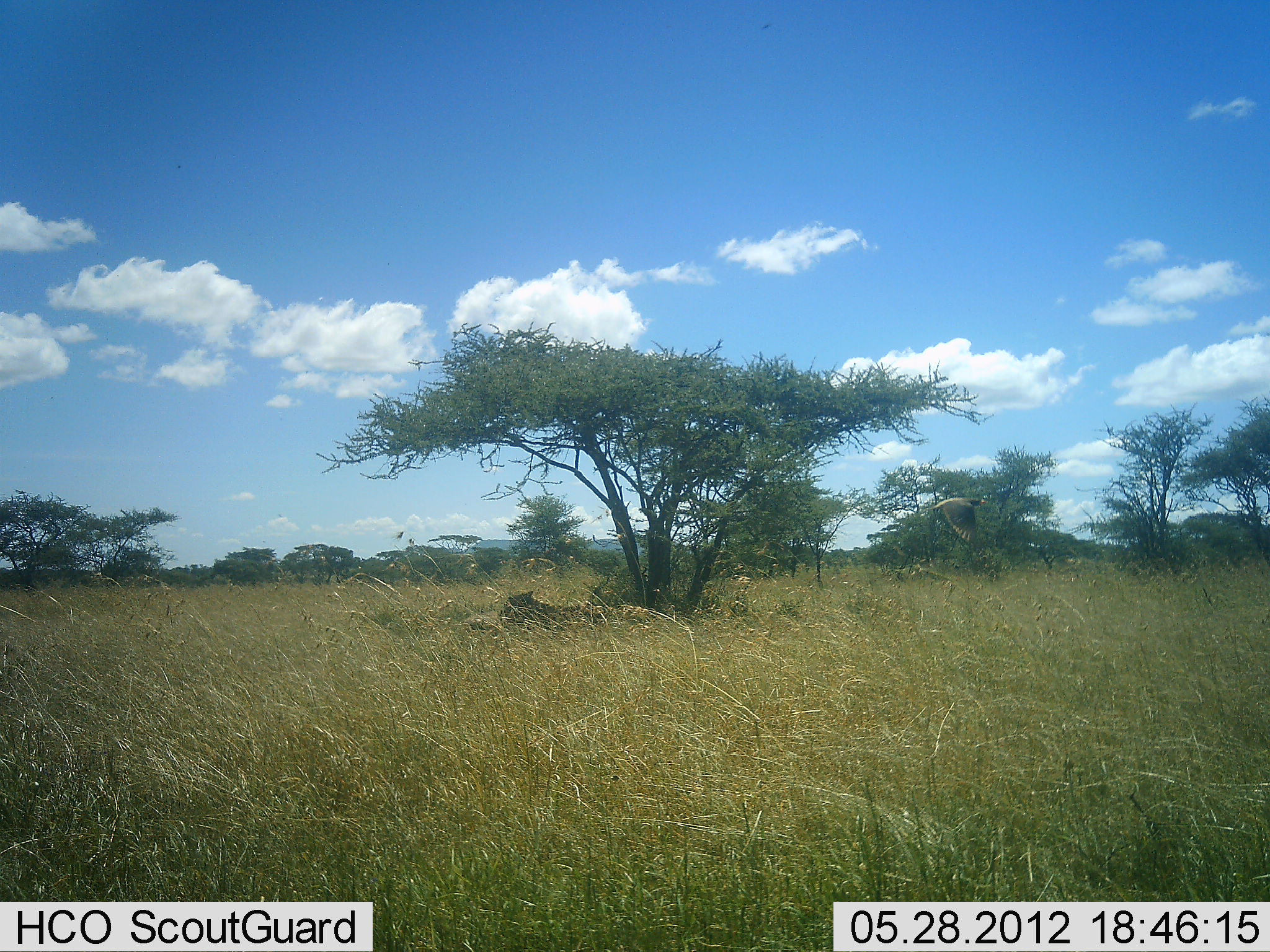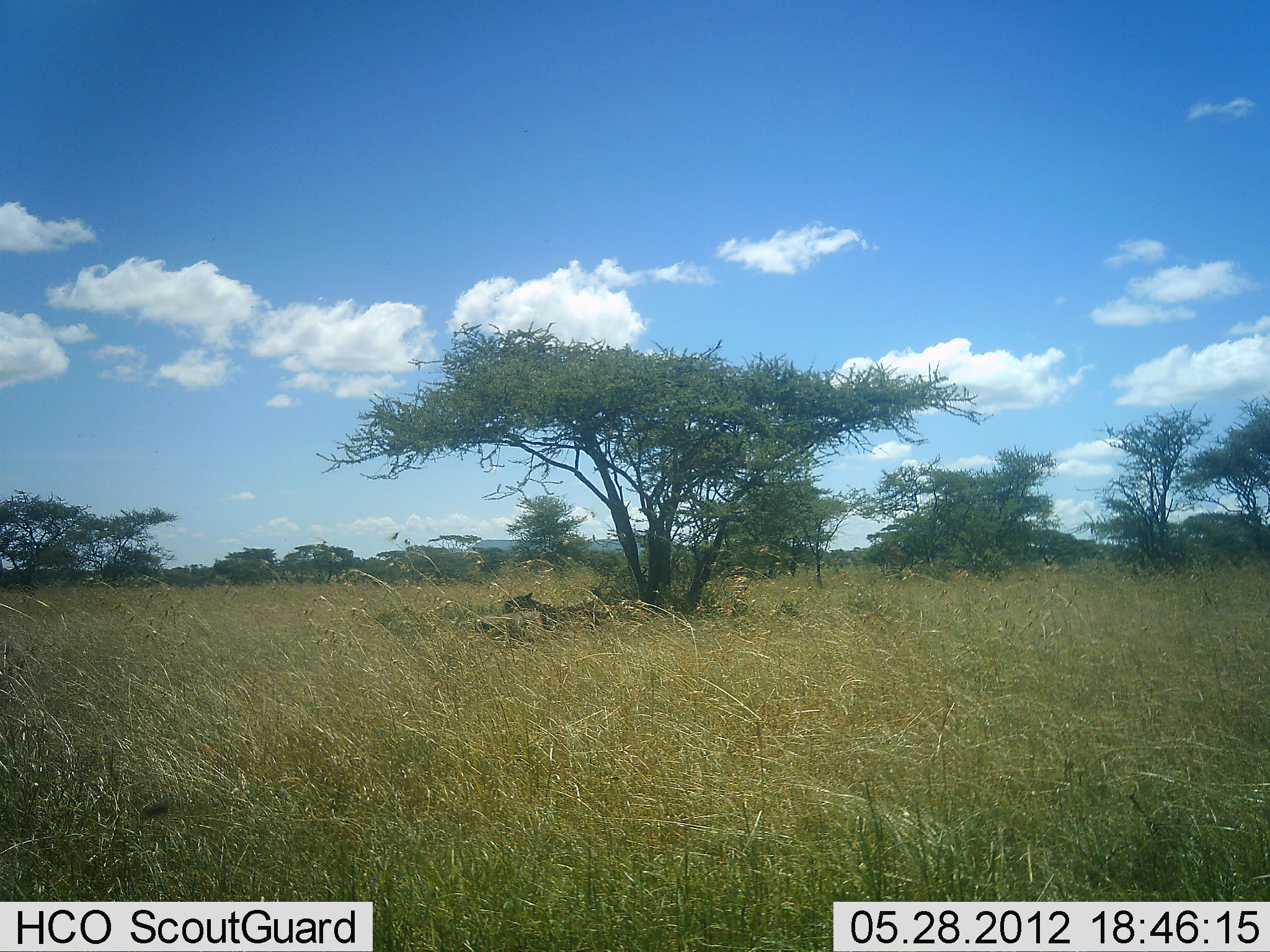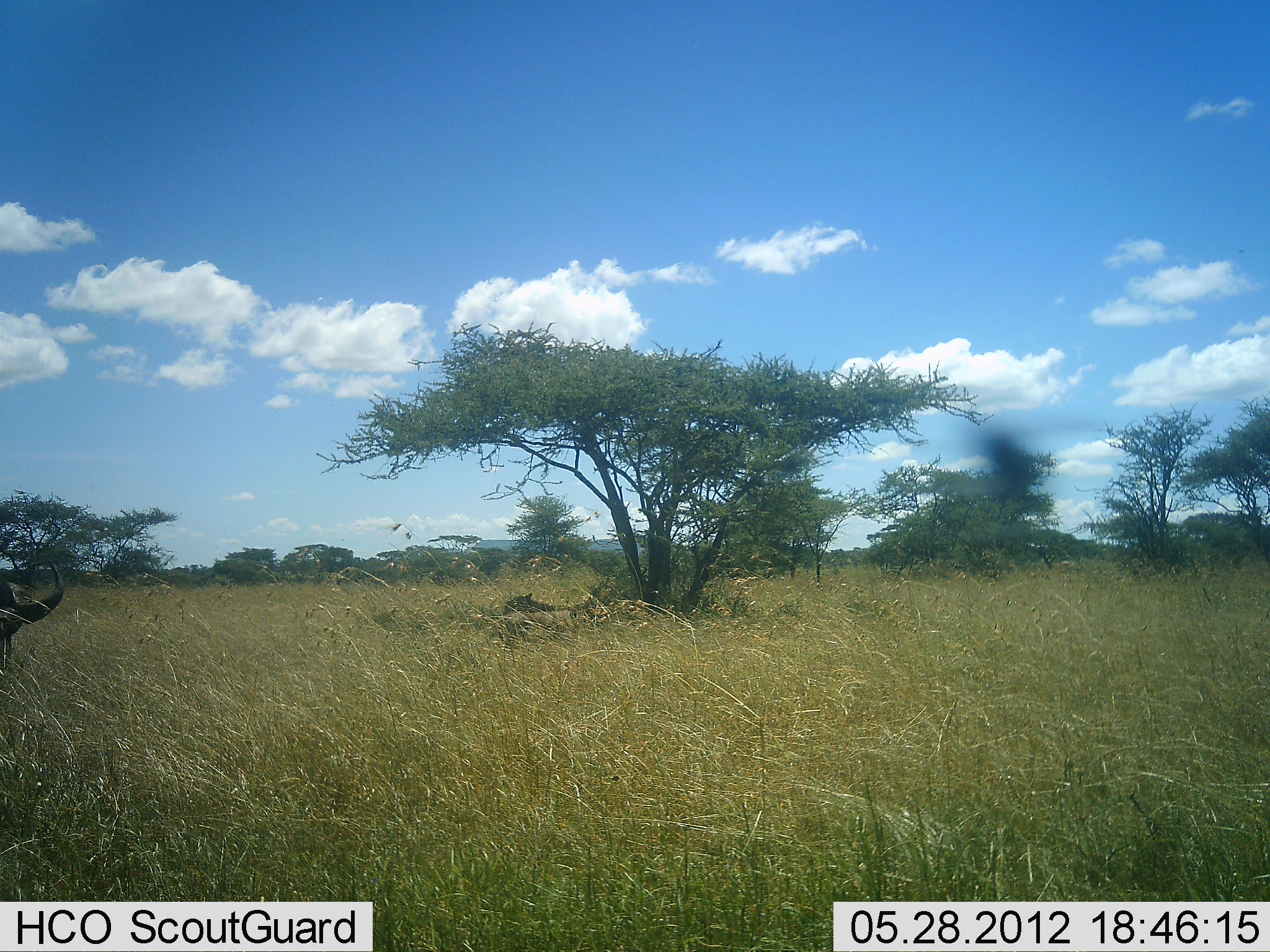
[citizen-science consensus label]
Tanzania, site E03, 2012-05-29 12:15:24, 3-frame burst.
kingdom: Animalia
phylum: Chordata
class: Aves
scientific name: Aves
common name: bird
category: otherbird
Otherbird (bird) (Aves), count 1. Behavior (volunteer vote fractions): standing 12%, resting 0%, moving 88%, interacting 0%. Young present (vote fraction): 0%. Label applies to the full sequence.